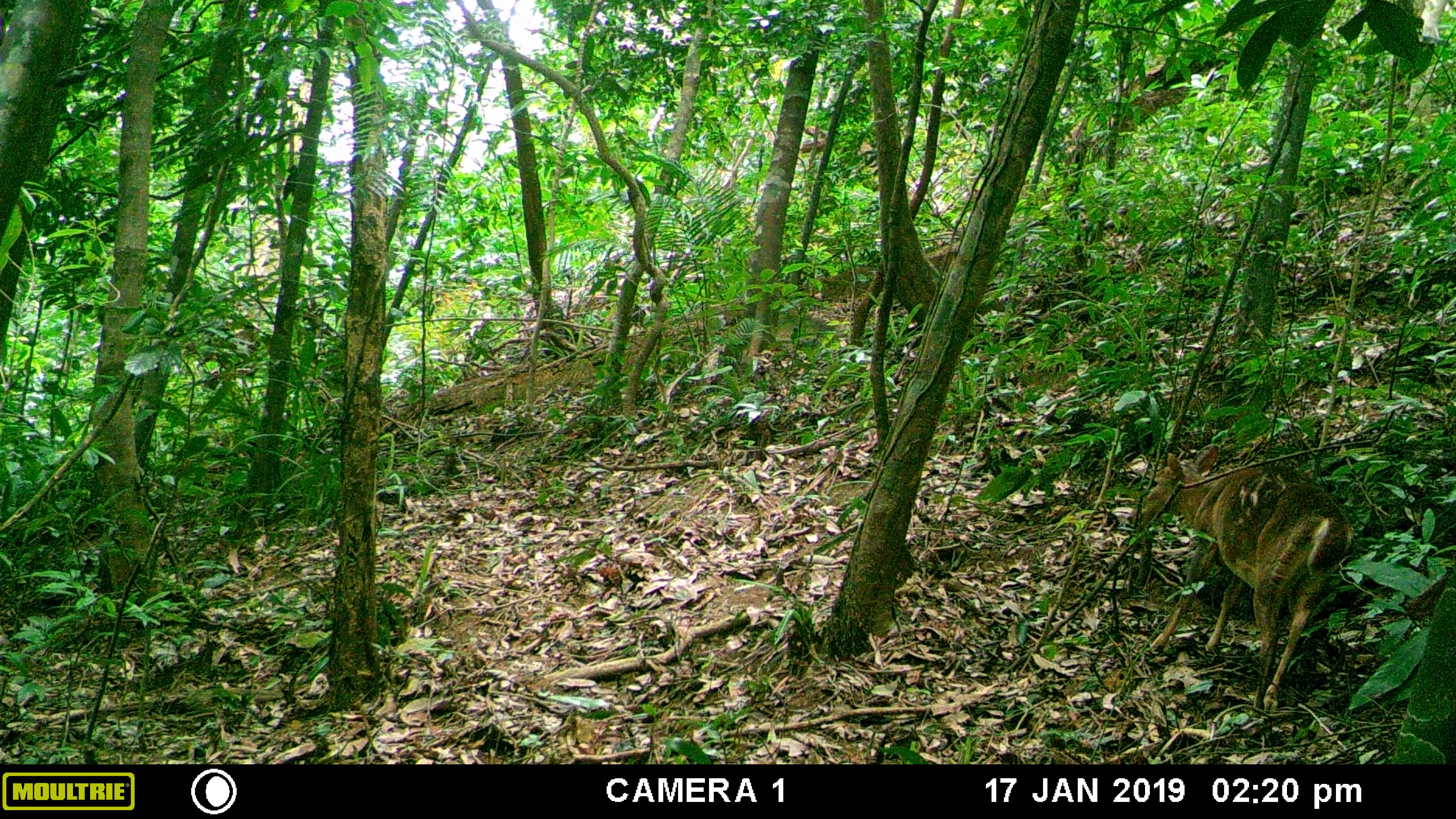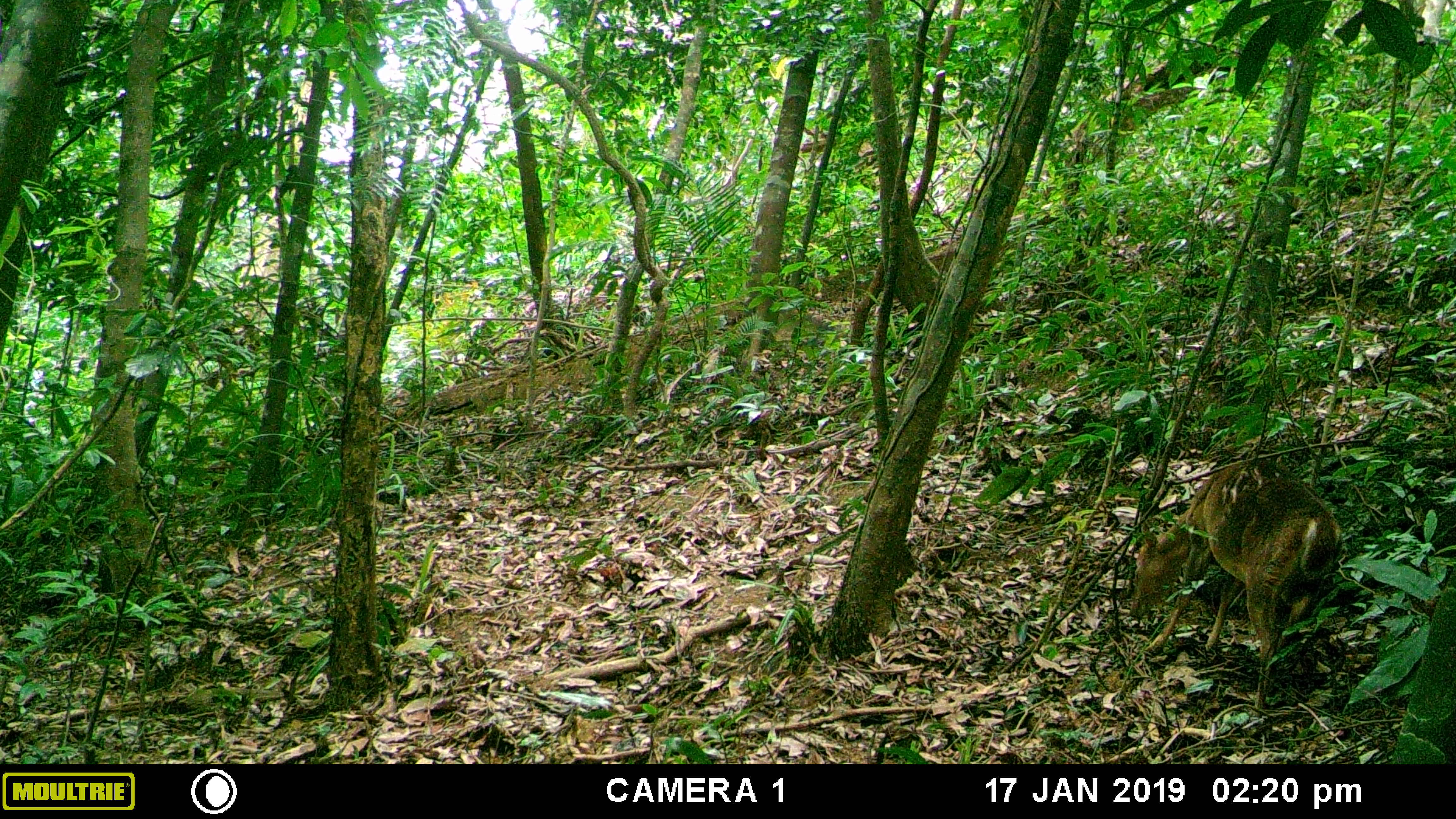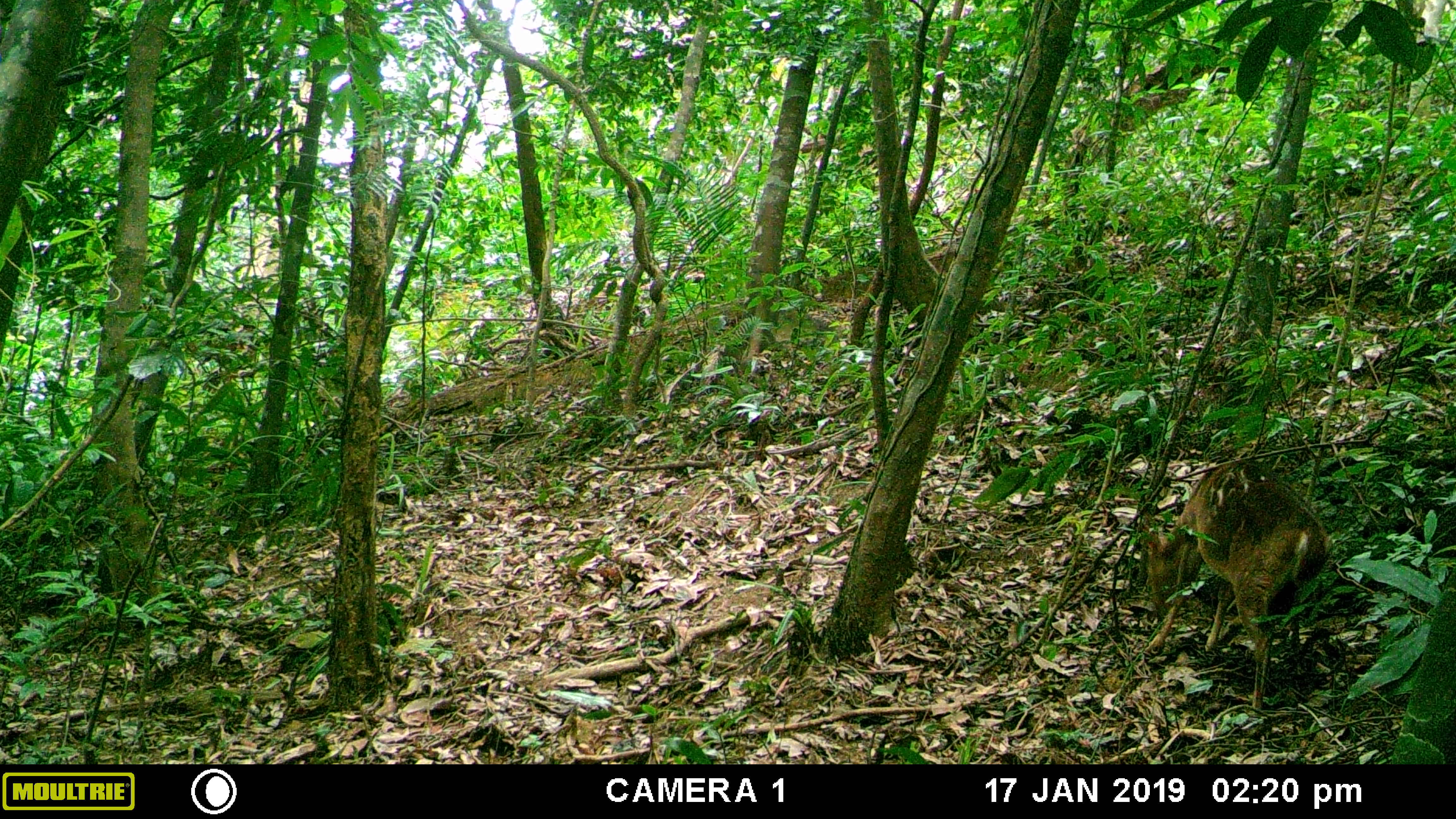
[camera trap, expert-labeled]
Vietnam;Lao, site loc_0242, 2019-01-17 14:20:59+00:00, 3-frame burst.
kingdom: Animalia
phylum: Chordata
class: Mammalia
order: Artiodactyla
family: Cervidae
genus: Muntiacus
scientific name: Muntiacus vuquangensis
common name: large-antlered muntjac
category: large antlered muntjac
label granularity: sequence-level